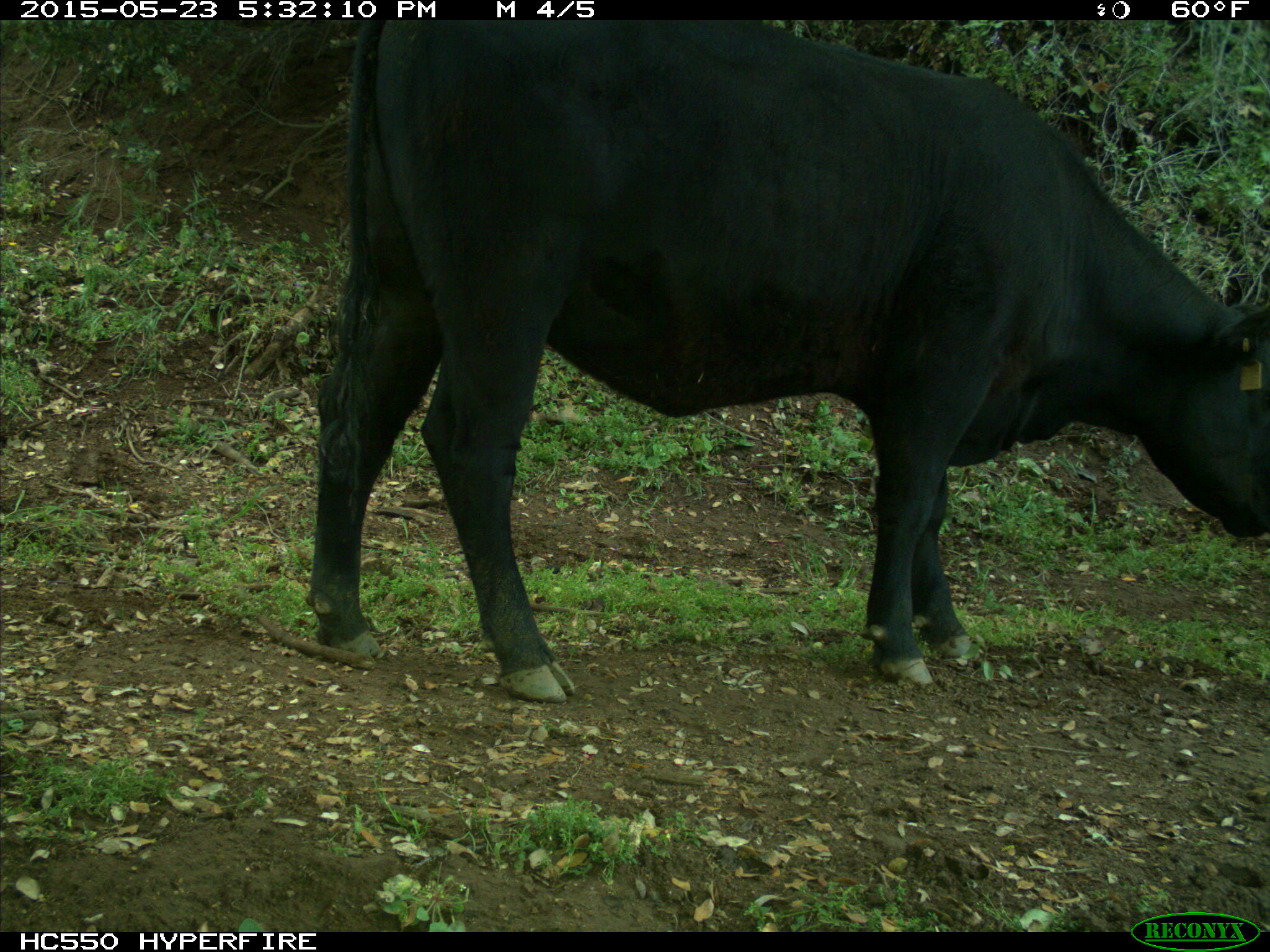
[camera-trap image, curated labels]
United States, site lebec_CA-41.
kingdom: Animalia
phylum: Chordata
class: Mammalia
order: Artiodactyla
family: Bovidae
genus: Bos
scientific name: Bos taurus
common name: domestic cow